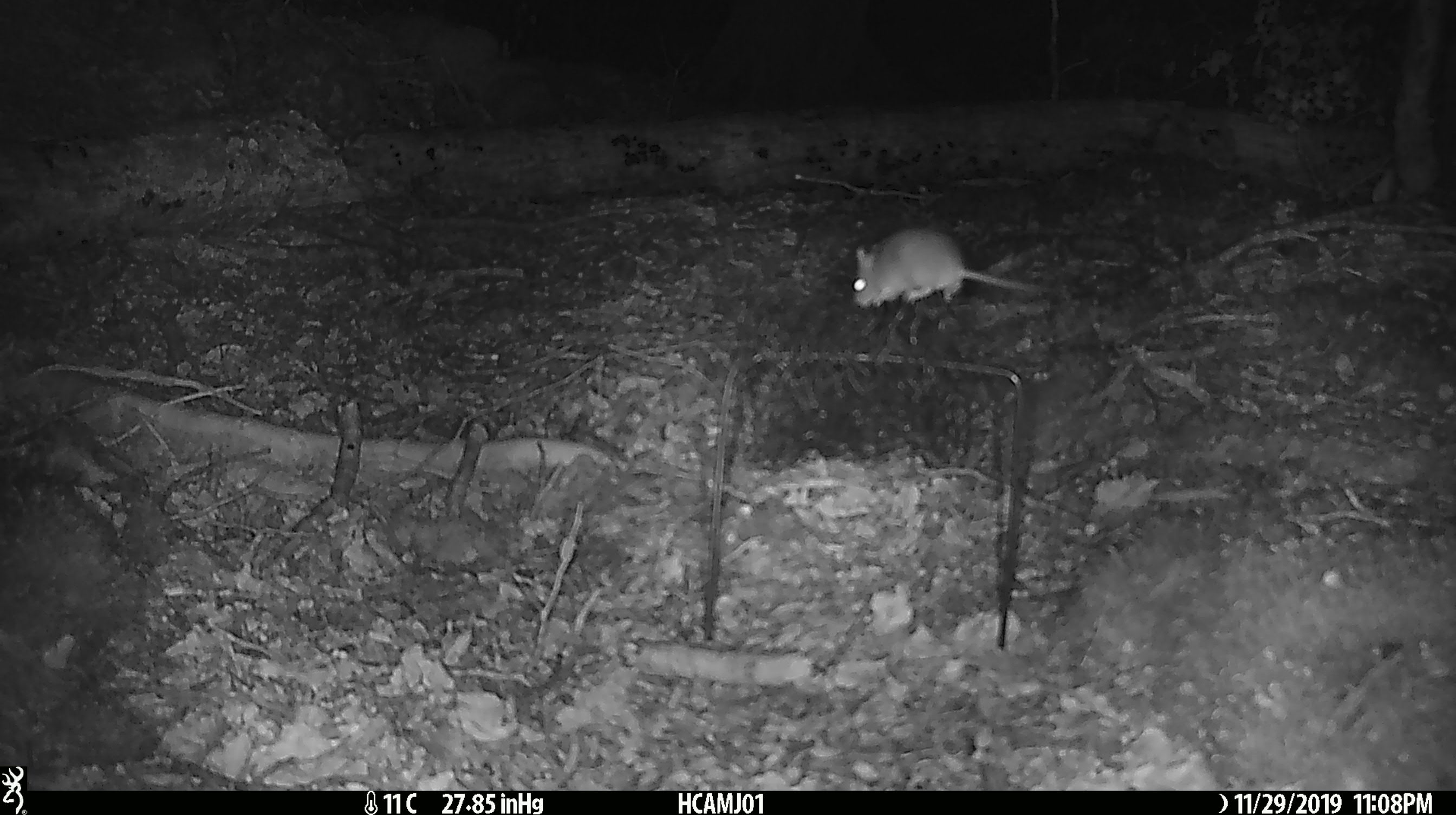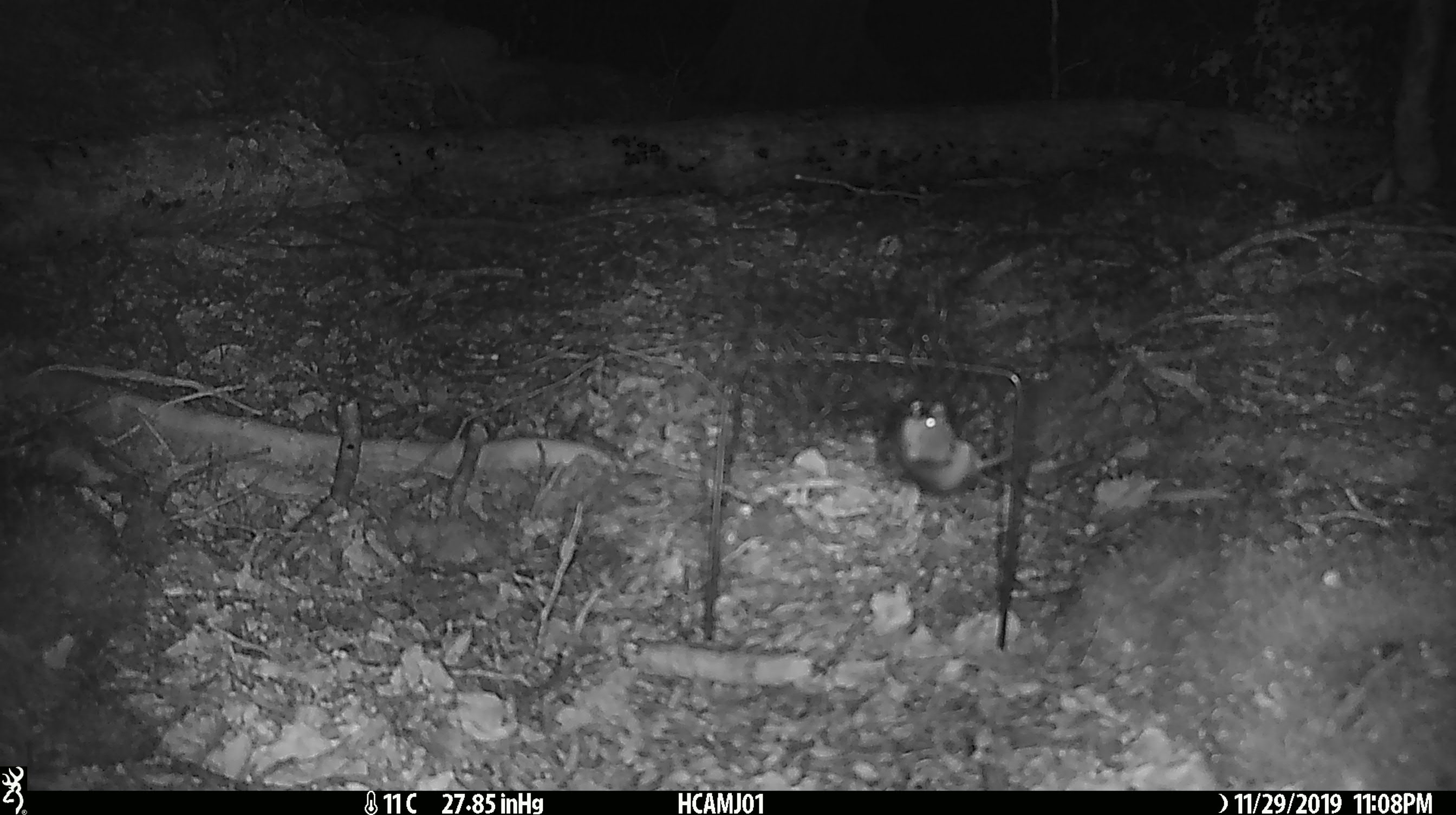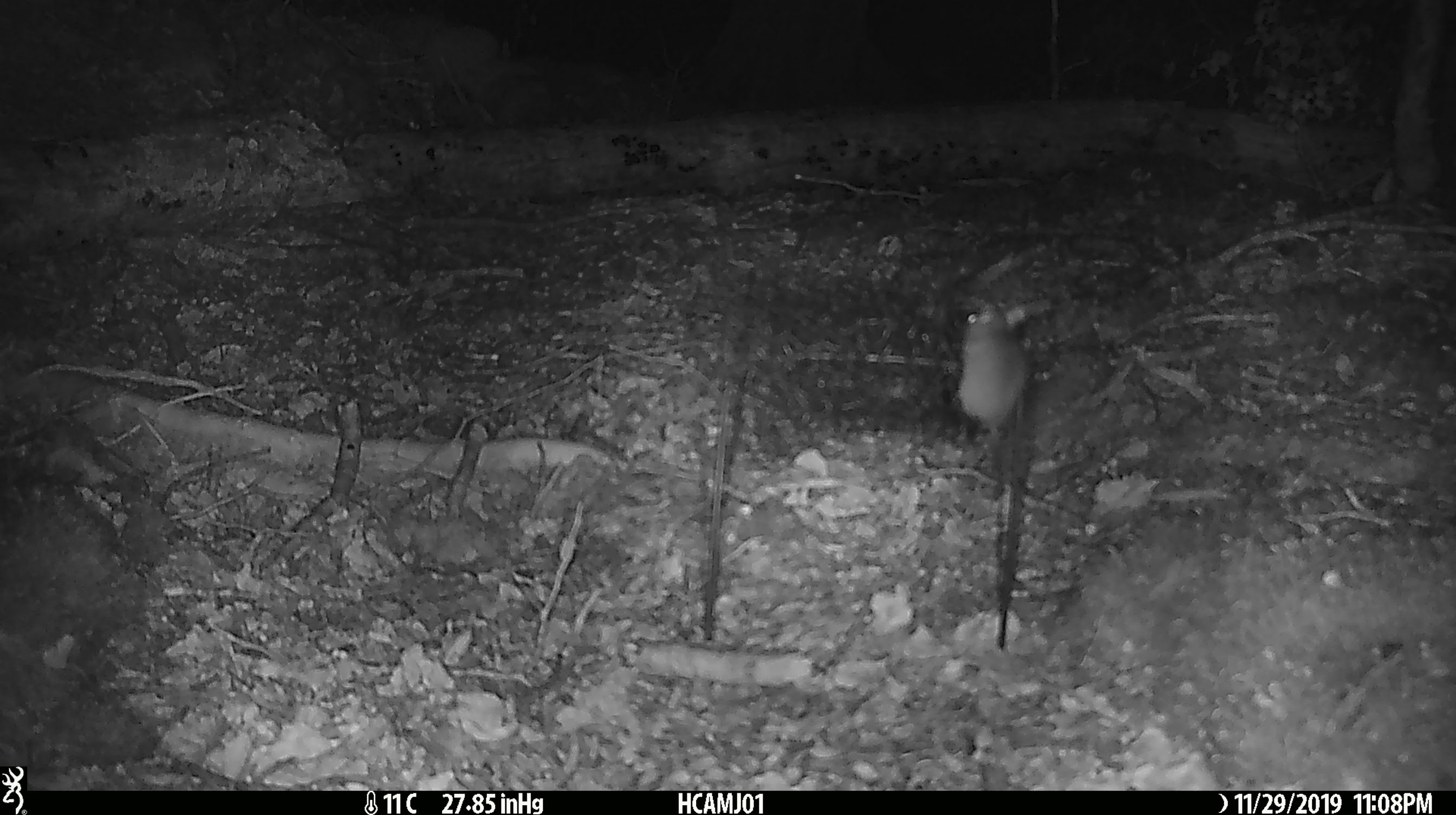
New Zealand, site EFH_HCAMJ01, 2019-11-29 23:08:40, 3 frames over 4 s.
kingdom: Animalia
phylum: Chordata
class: Mammalia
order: Rodentia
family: Muridae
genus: Mus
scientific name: Mus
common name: mouse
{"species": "mouse (Mus)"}